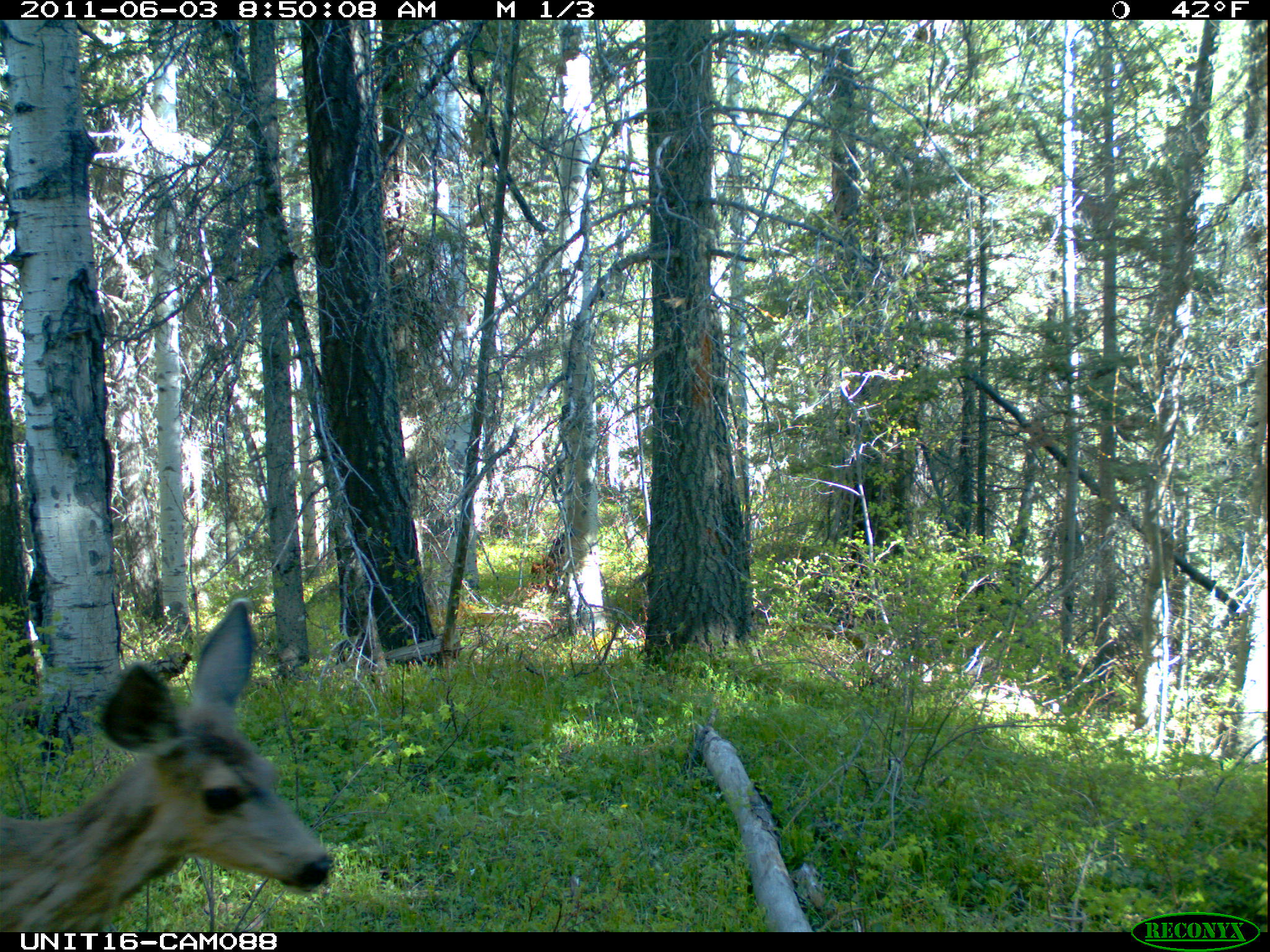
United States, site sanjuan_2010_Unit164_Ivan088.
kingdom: Animalia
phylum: Chordata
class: Mammalia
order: Artiodactyla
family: Cervidae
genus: Odocoileus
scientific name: Odocoileus hemionus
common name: mule deer